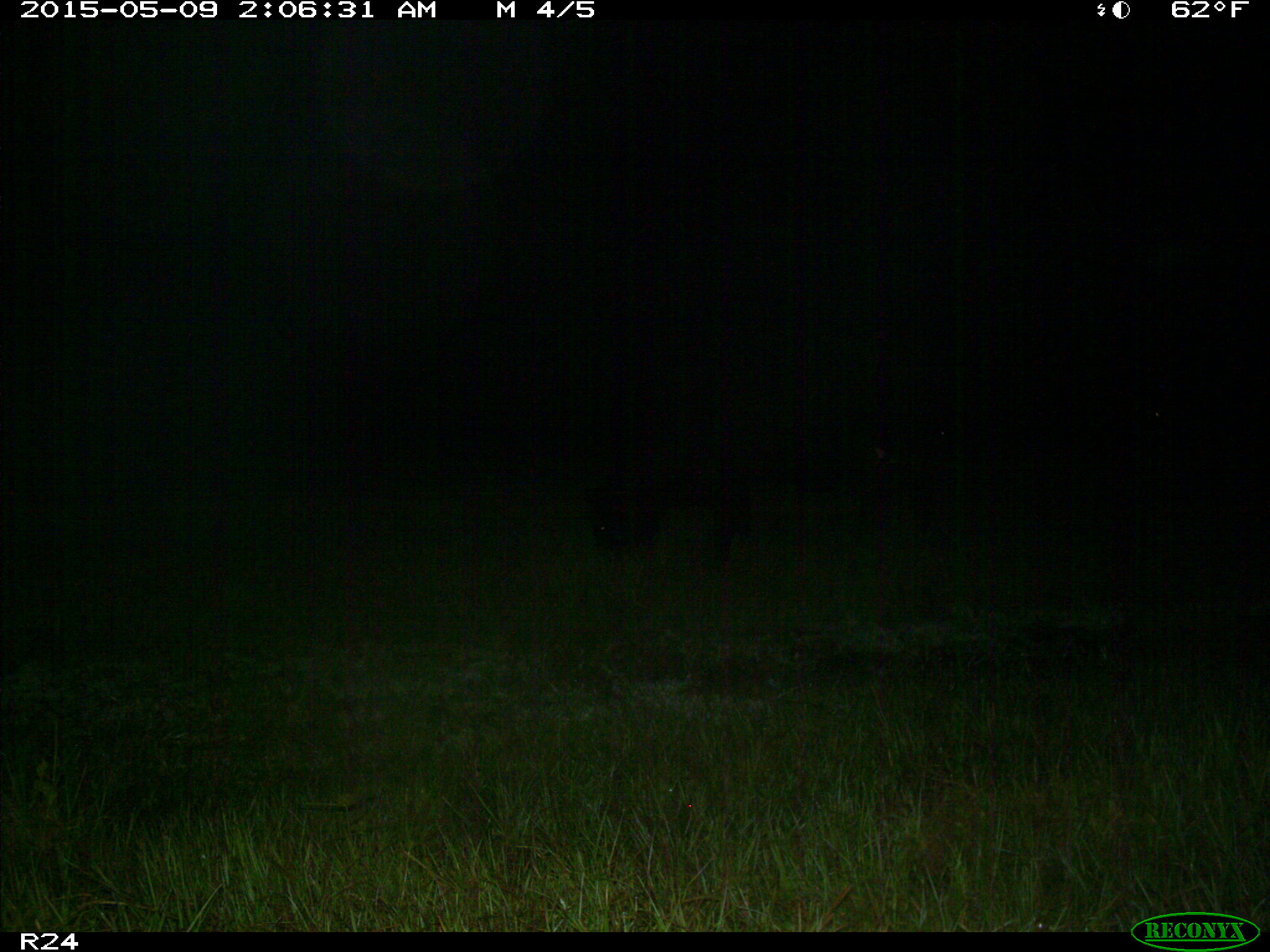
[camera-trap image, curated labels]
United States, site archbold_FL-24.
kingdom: Animalia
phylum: Chordata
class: Mammalia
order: Artiodactyla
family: Bovidae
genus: Bos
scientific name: Bos taurus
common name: domestic cow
Bos taurus (domestic cow).